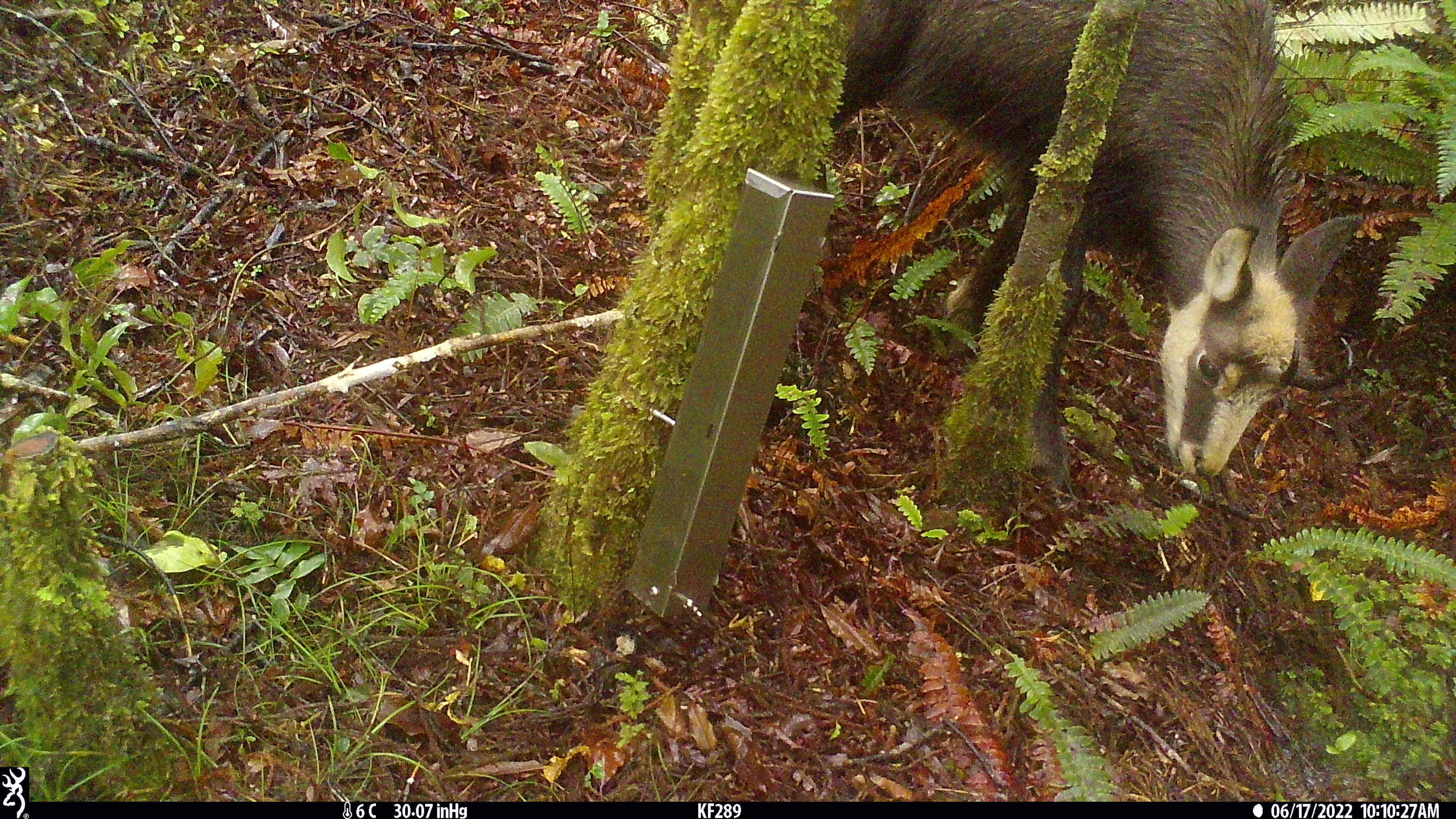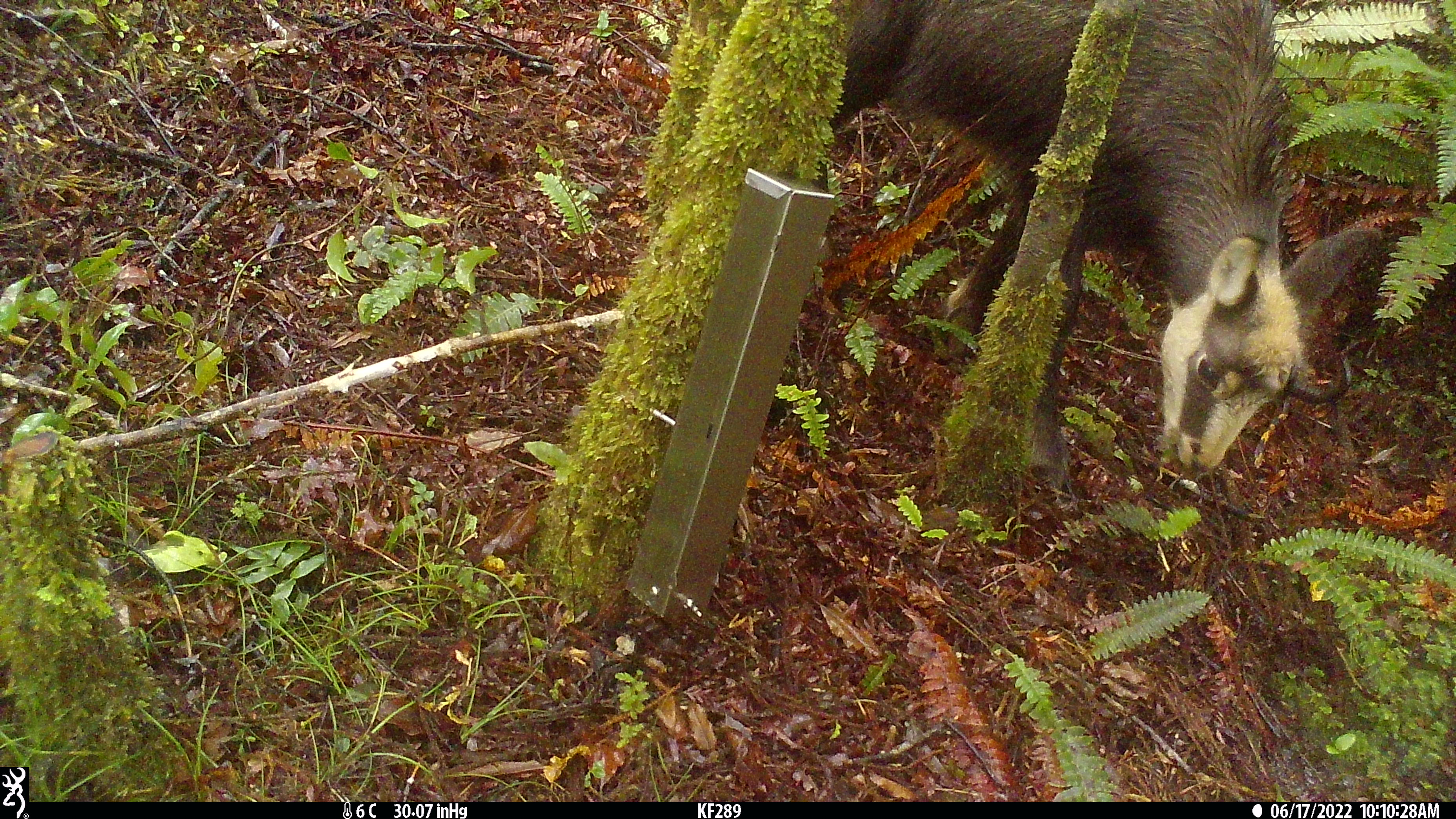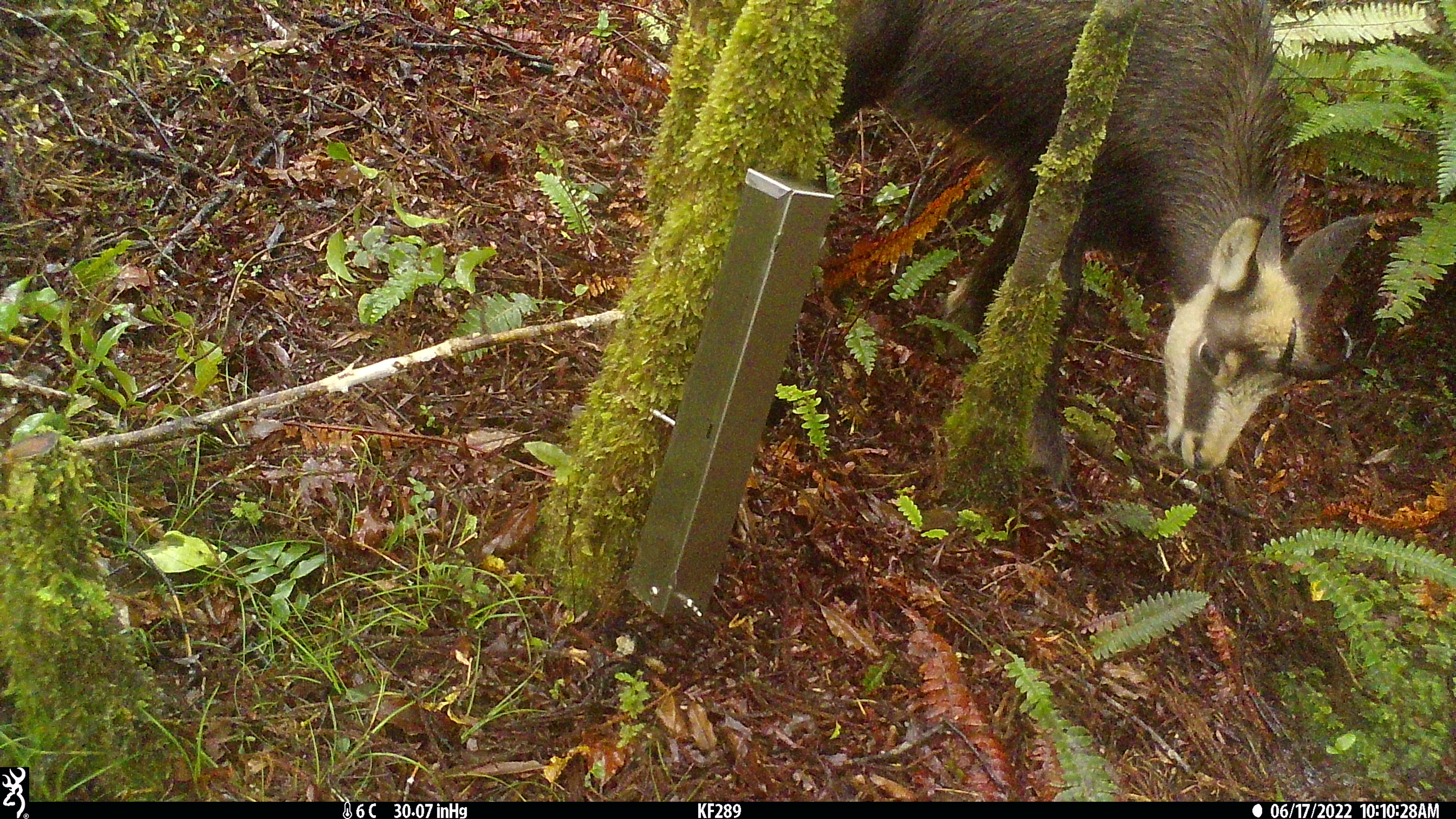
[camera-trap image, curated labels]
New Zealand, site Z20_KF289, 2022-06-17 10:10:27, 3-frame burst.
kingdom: Animalia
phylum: Chordata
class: Mammalia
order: Artiodactyla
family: Bovidae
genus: Rupicapra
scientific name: Rupicapra rupicapra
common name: alpine chamois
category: chamois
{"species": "chamois (alpine chamois) (Rupicapra rupicapra)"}